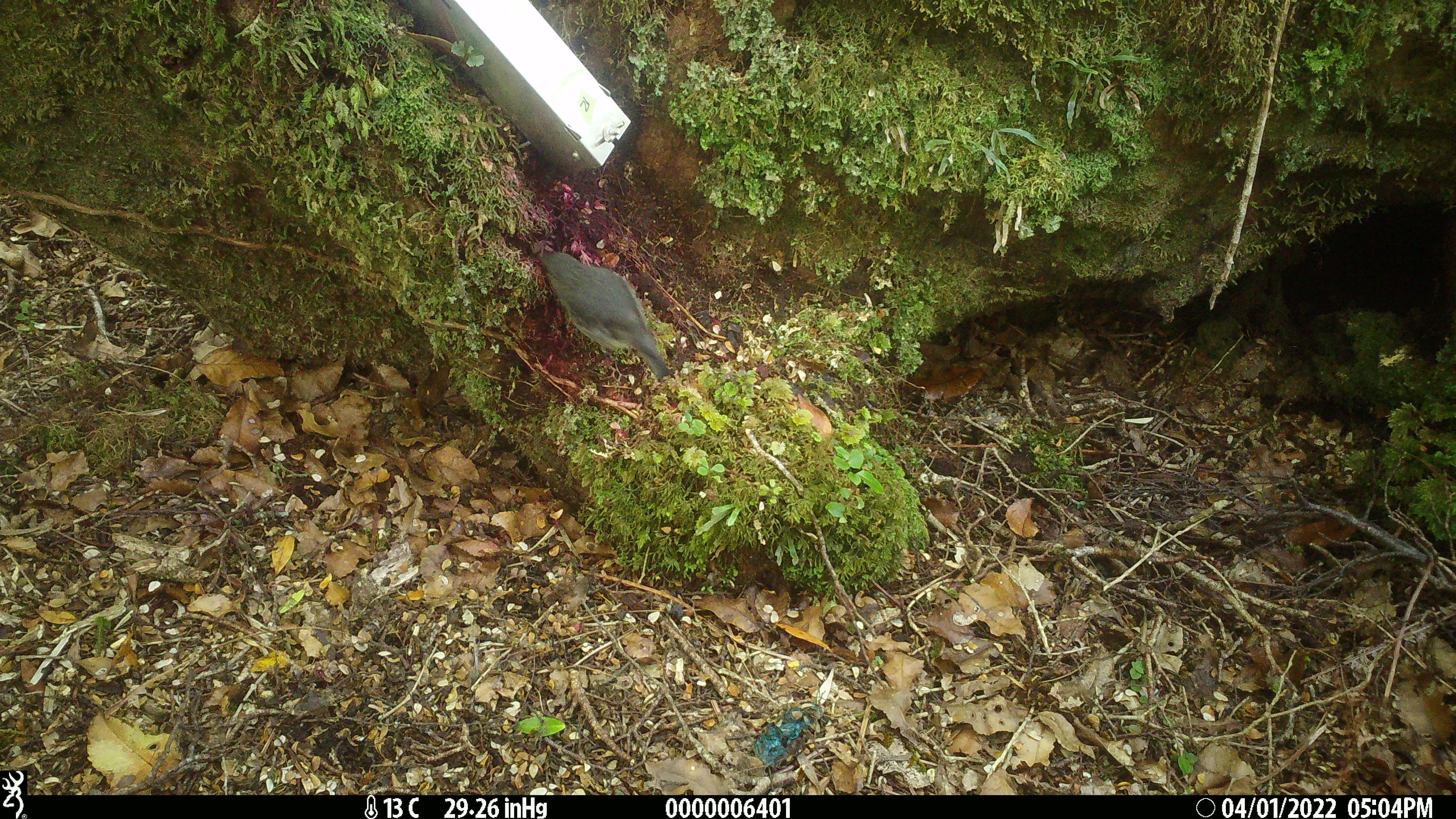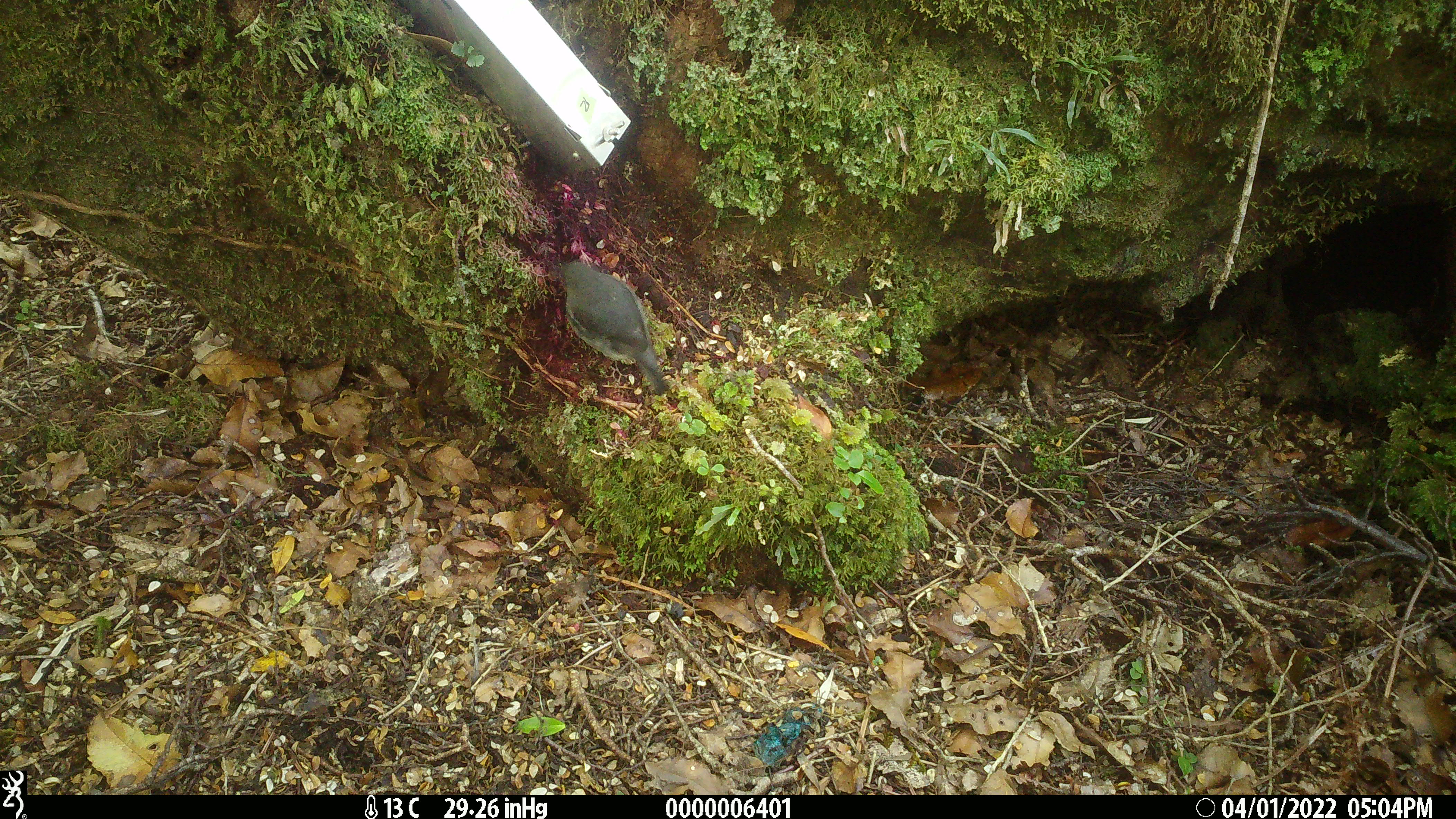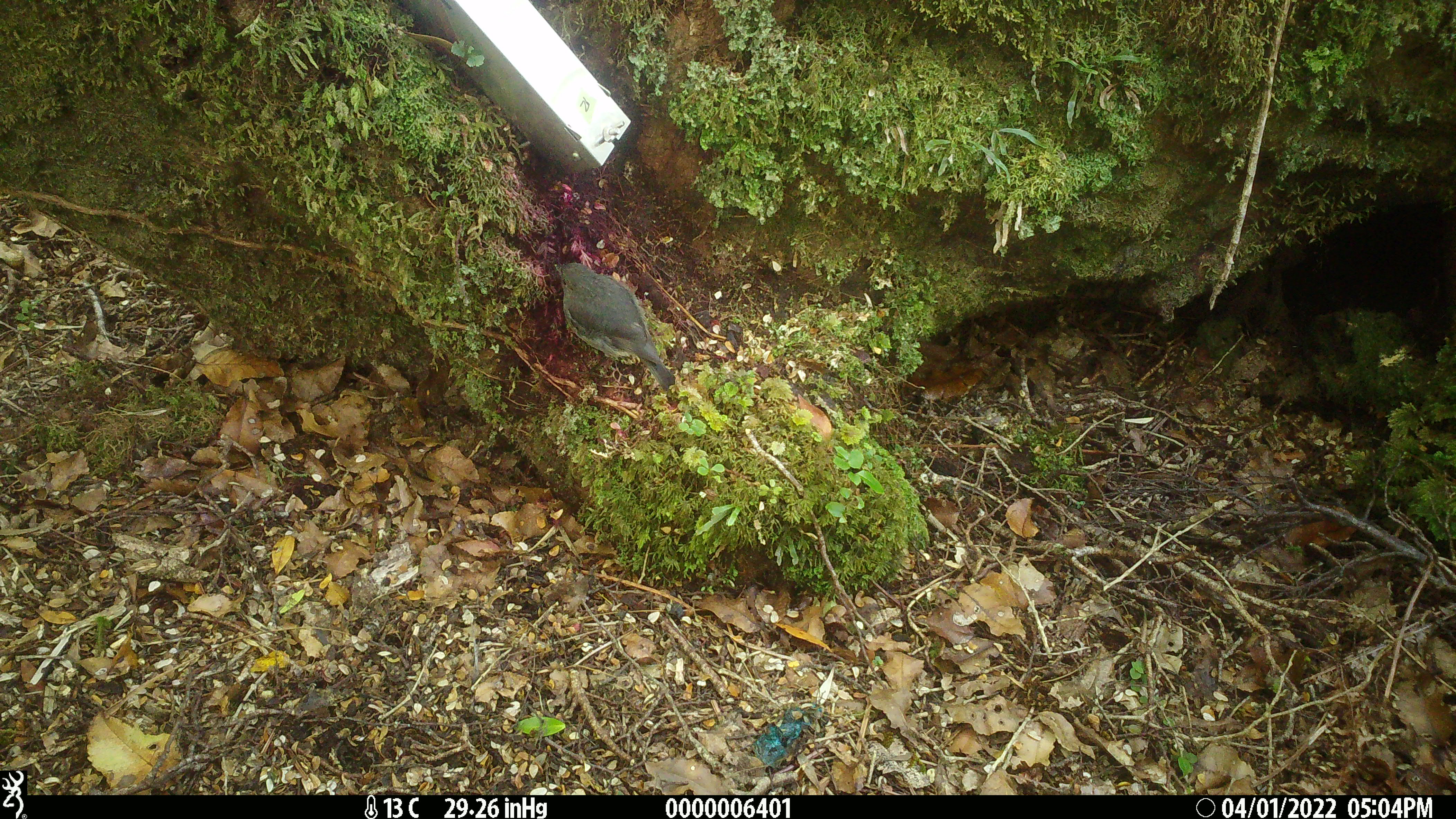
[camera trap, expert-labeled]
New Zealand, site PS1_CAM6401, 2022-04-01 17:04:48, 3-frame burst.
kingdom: Animalia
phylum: Chordata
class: Aves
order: Passeriformes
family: Petroicidae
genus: Petroica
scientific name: Petroica australis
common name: new zealand robin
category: robin